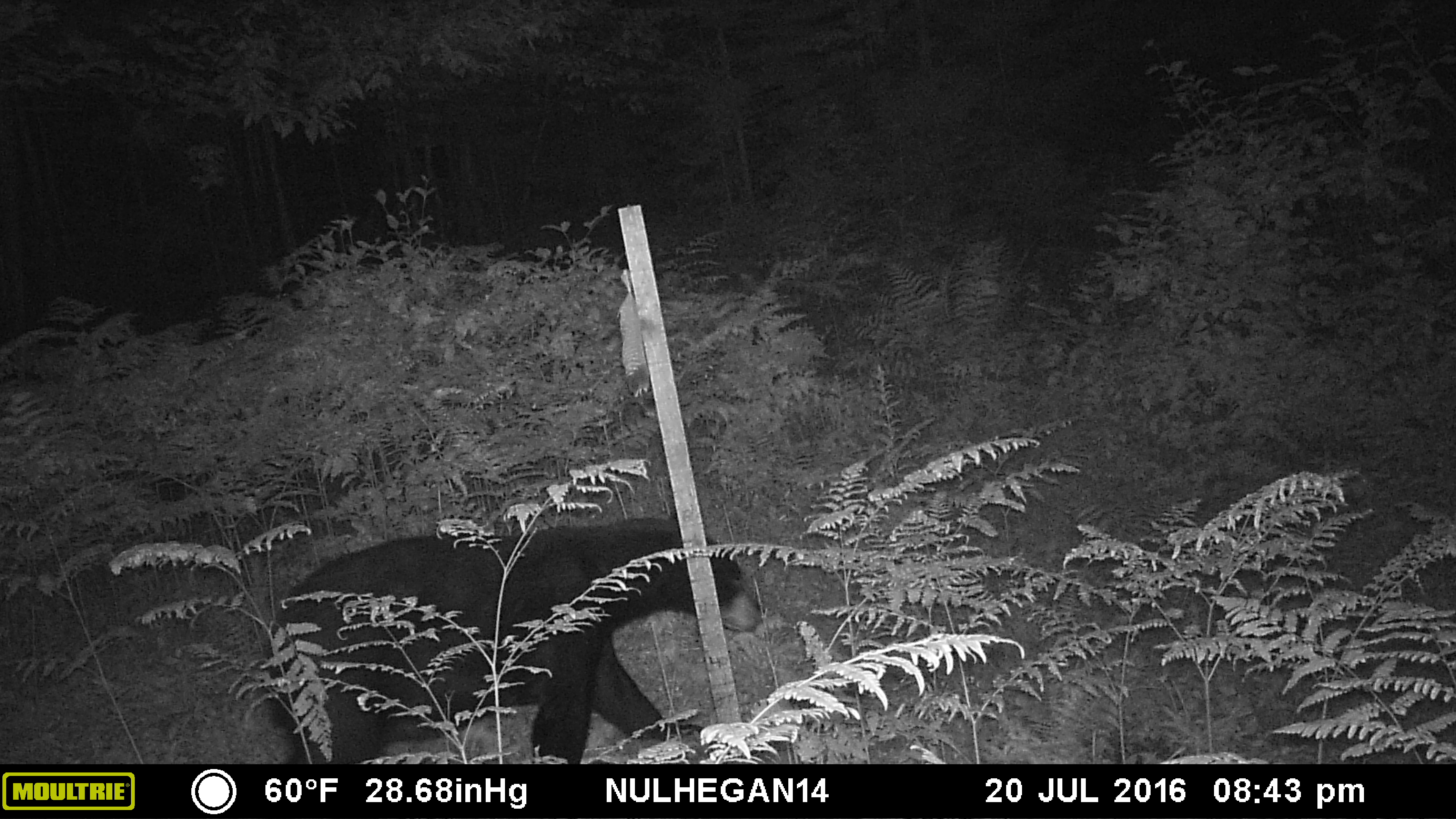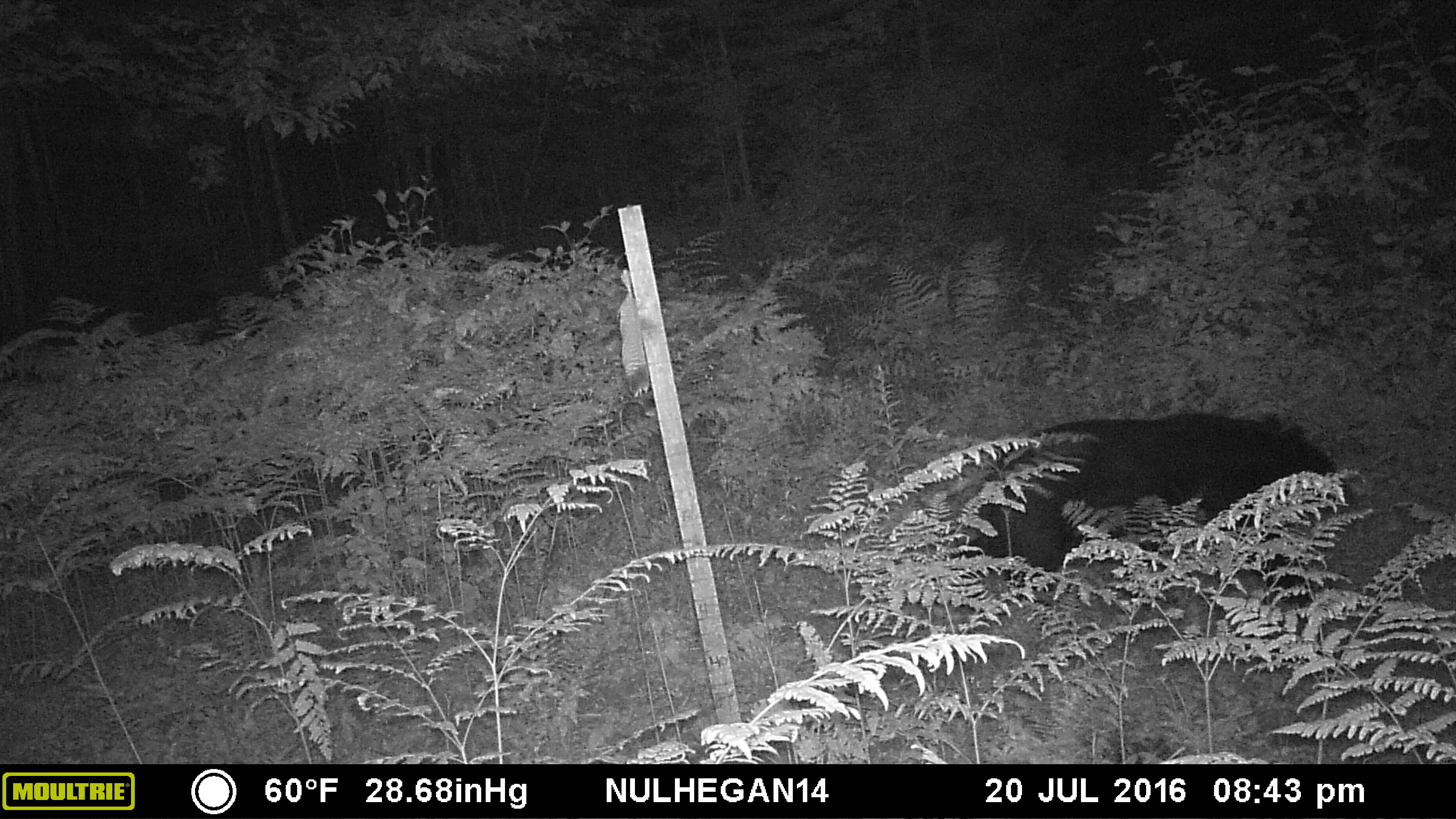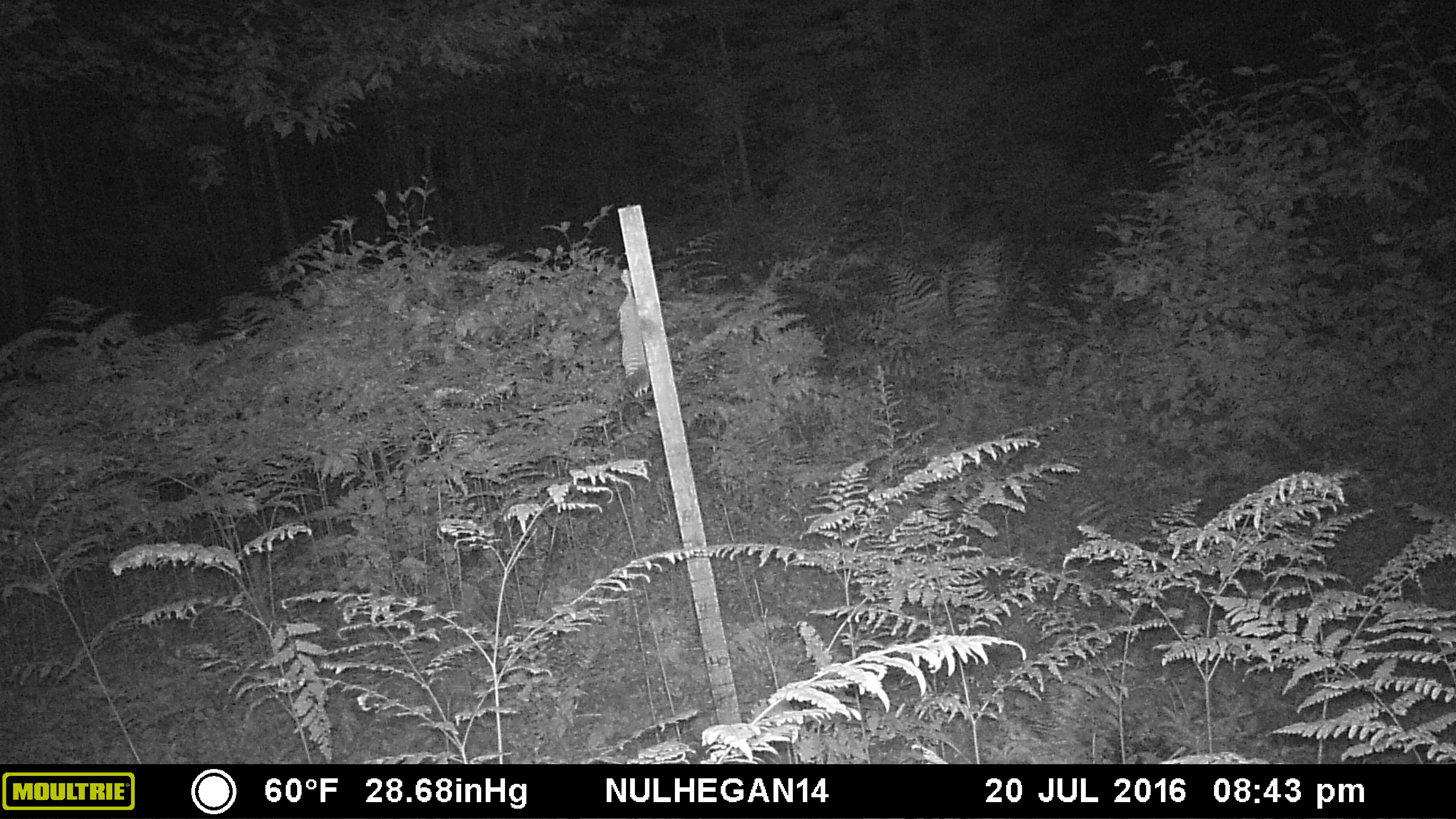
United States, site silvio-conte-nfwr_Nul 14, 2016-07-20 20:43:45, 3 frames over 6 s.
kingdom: Animalia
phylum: Chordata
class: Mammalia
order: Carnivora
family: Ursidae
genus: Ursus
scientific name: Ursus americanus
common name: black bear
Black bear (Ursus americanus).